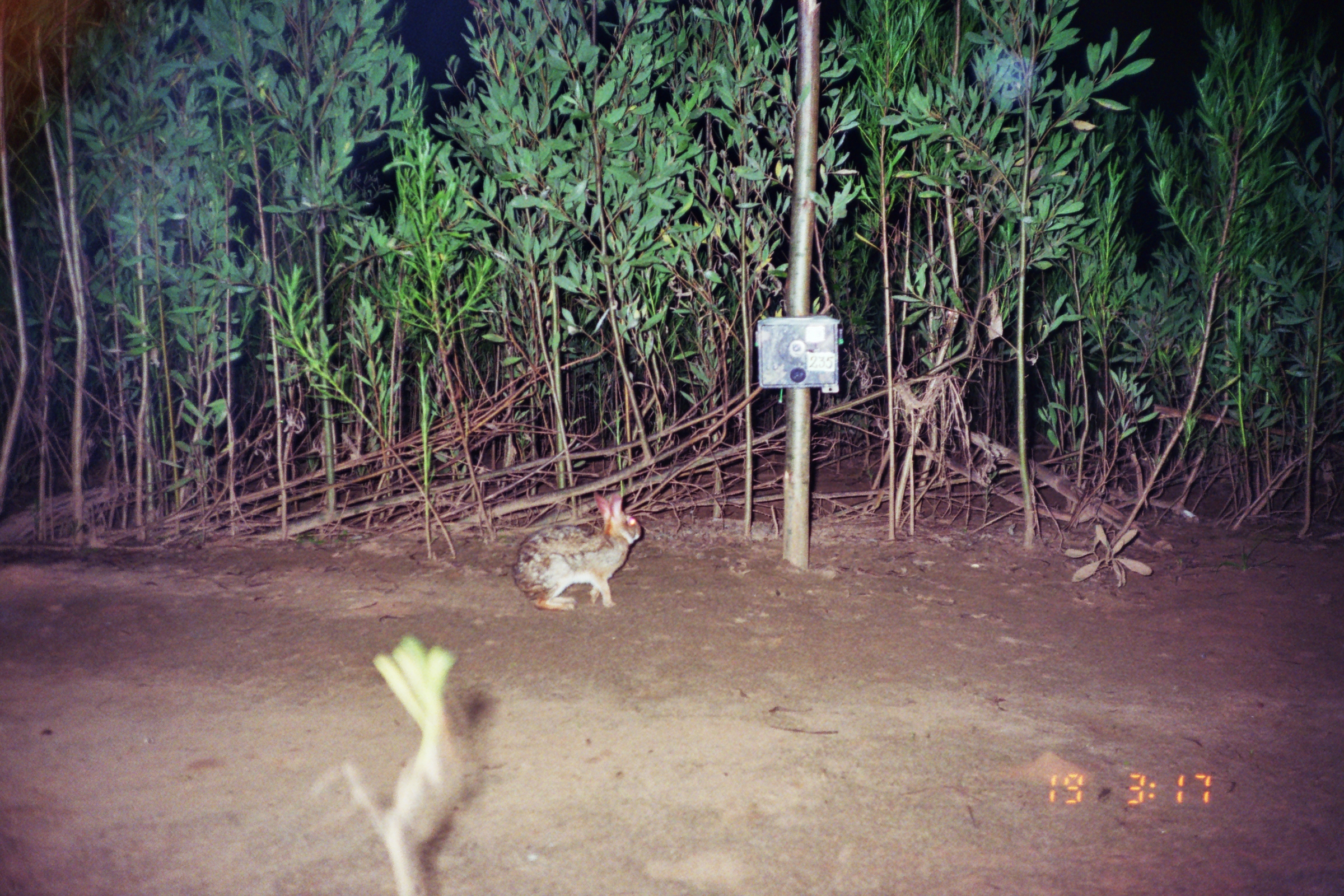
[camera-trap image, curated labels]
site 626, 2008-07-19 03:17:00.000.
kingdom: Animalia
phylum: Chordata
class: Mammalia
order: Lagomorpha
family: Leporidae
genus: Sylvilagus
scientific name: Sylvilagus brasiliensis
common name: tapeti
Sylvilagus brasiliensis (tapeti).